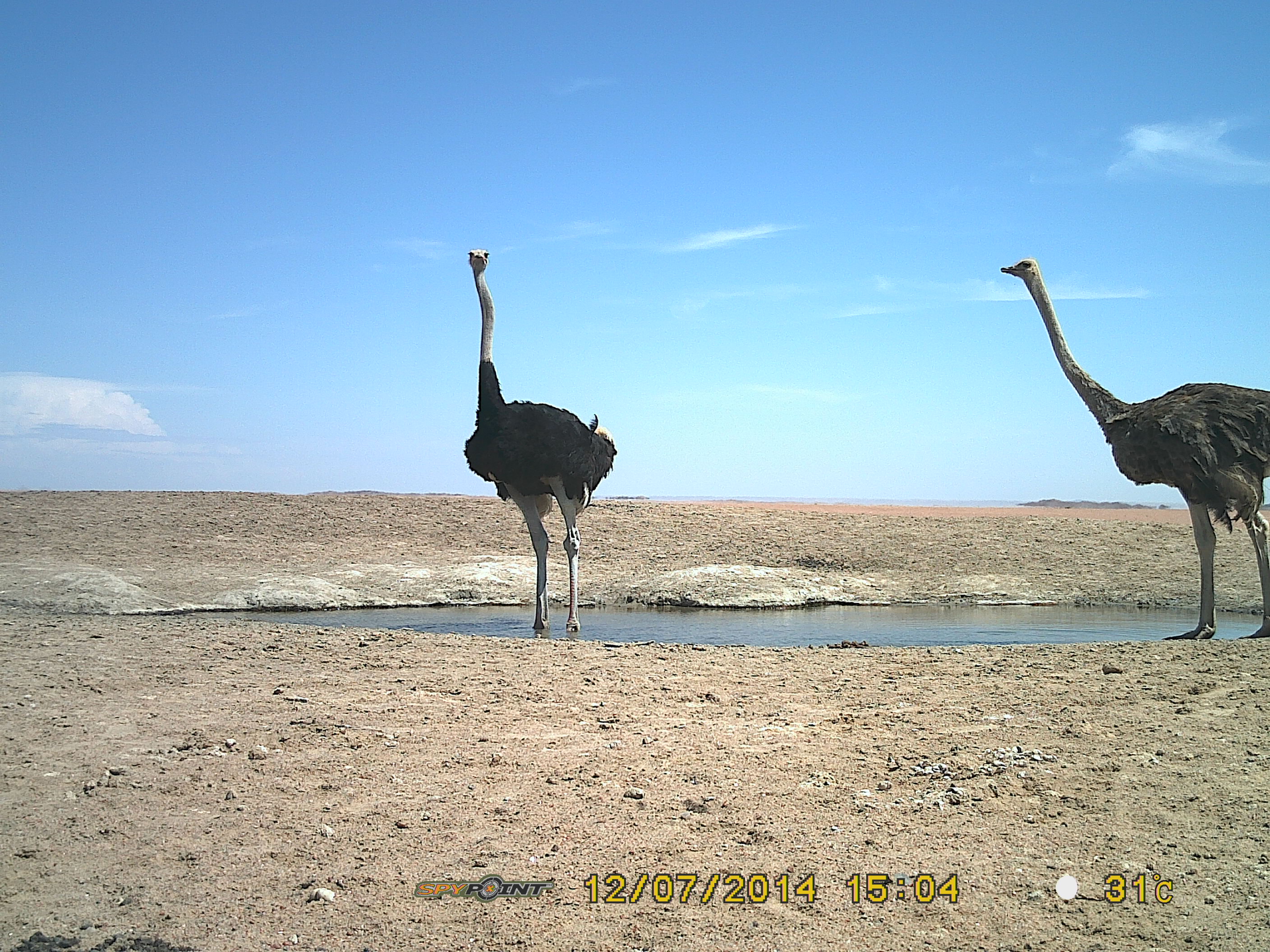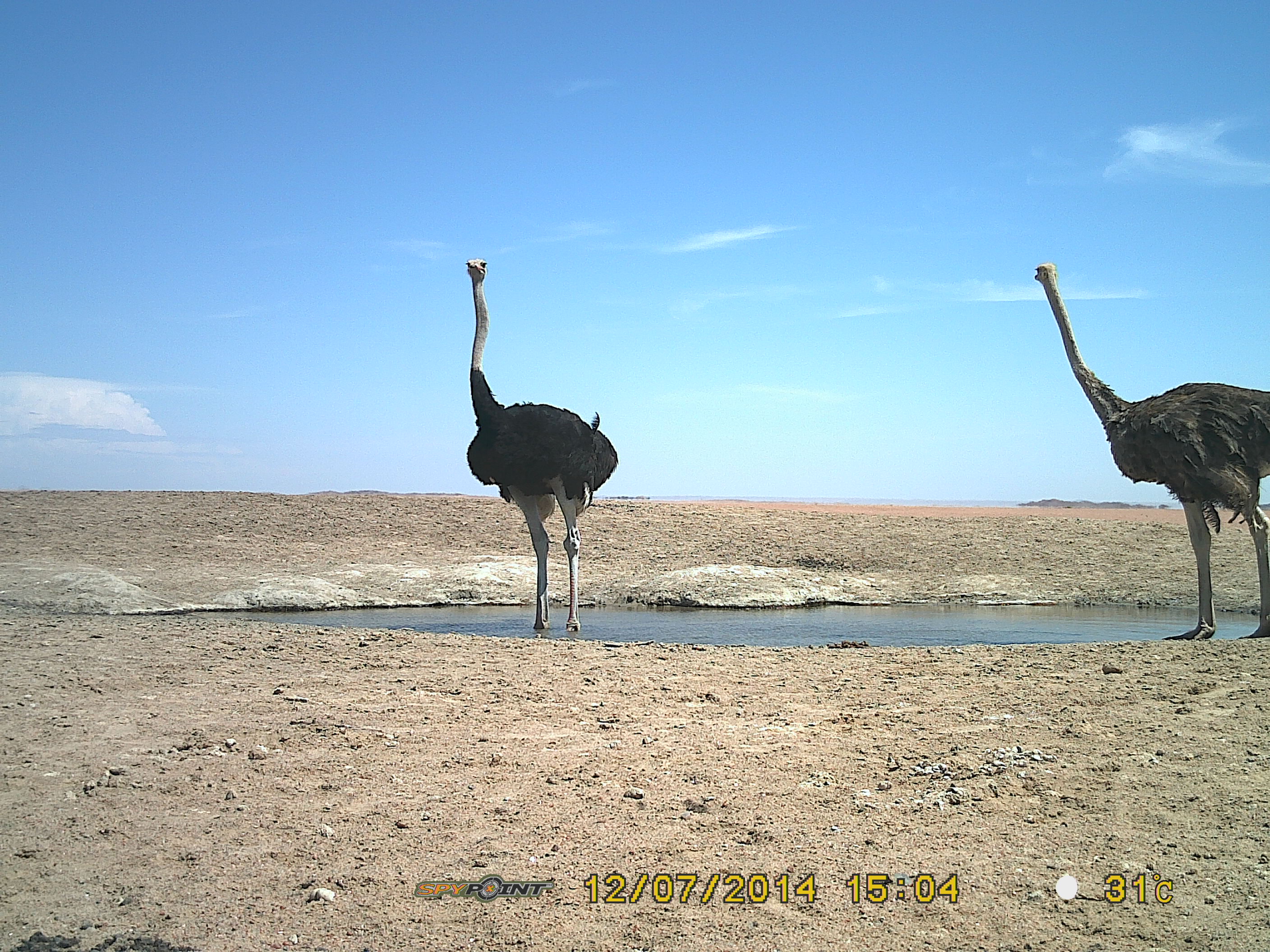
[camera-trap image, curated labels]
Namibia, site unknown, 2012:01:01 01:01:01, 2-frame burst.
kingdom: Animalia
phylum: Chordata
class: Aves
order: Struthioniformes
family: Struthionidae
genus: Struthio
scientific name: Struthio camelus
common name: common ostrich